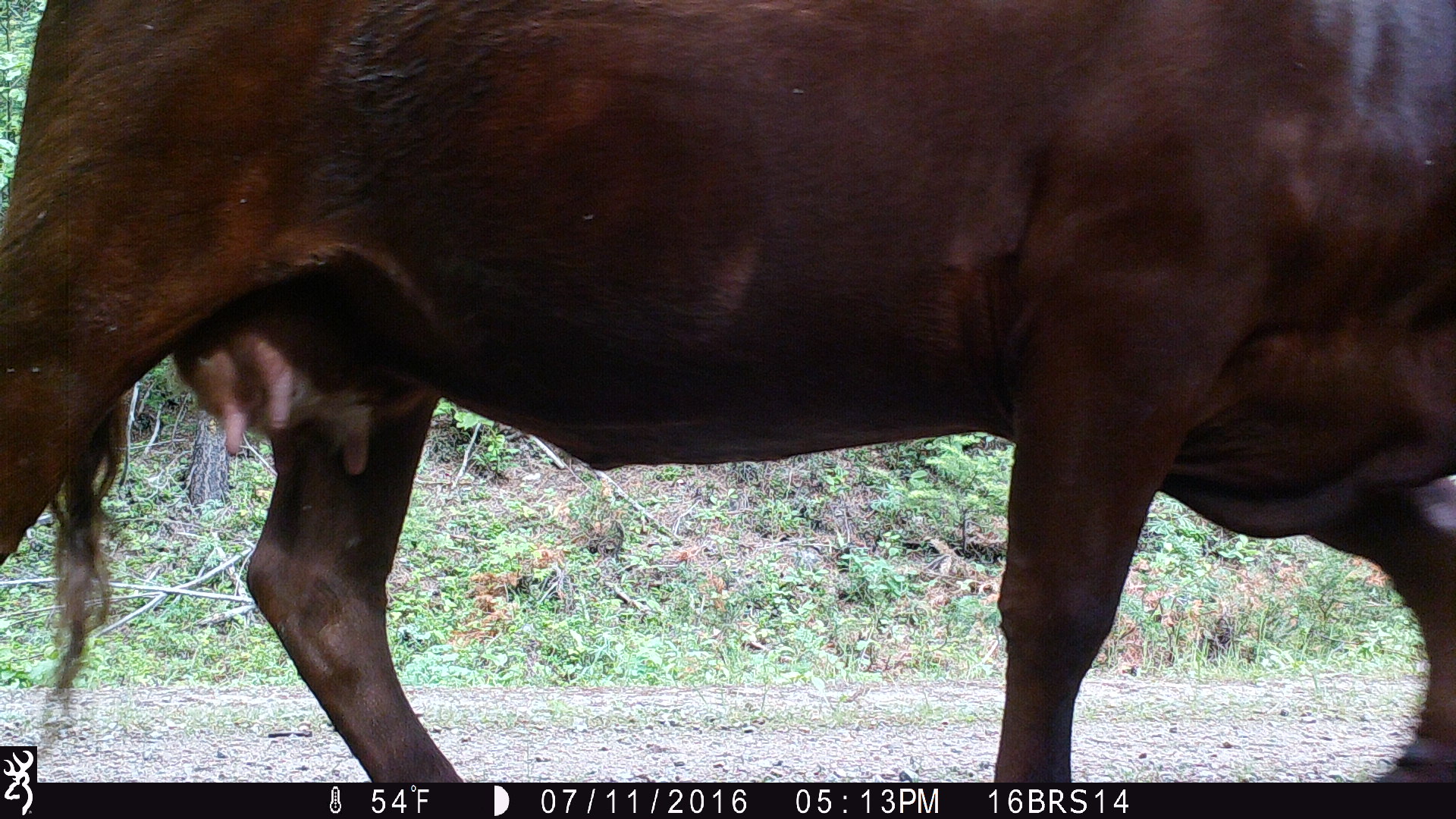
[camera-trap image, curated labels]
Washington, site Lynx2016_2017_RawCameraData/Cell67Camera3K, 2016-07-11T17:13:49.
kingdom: Animalia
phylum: Chordata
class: Mammalia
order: Artiodactyla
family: Bovidae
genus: Bos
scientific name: Bos taurus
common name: domestic cattle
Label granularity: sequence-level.